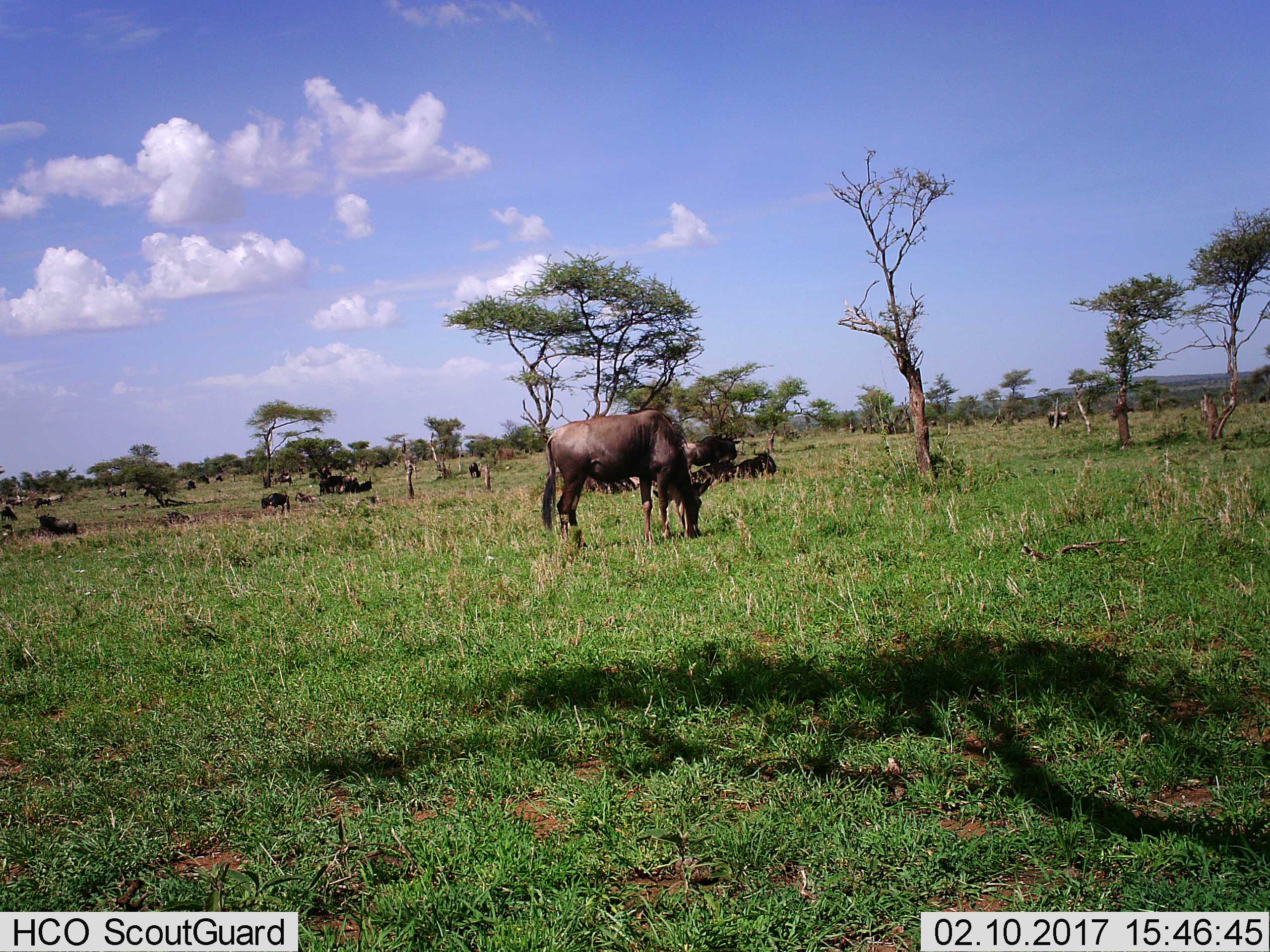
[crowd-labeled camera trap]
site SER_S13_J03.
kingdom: Animalia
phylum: Chordata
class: Mammalia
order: Artiodactyla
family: Bovidae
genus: Connochaetes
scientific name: Connochaetes taurinus taurinus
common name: blue wildebeest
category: wildebeestblue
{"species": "wildebeestblue (blue wildebeest) (Connochaetes taurinus taurinus)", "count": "11-50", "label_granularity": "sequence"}